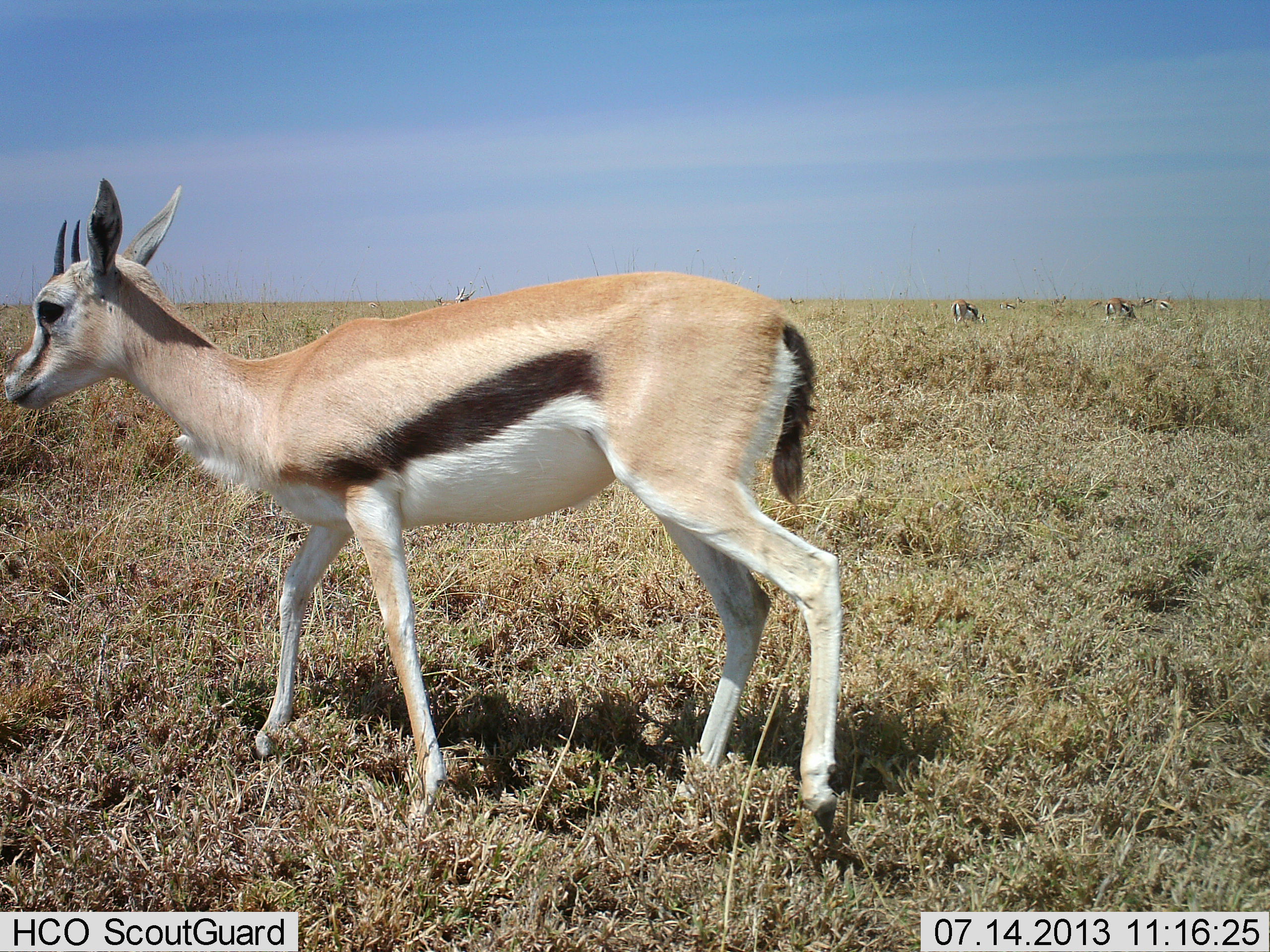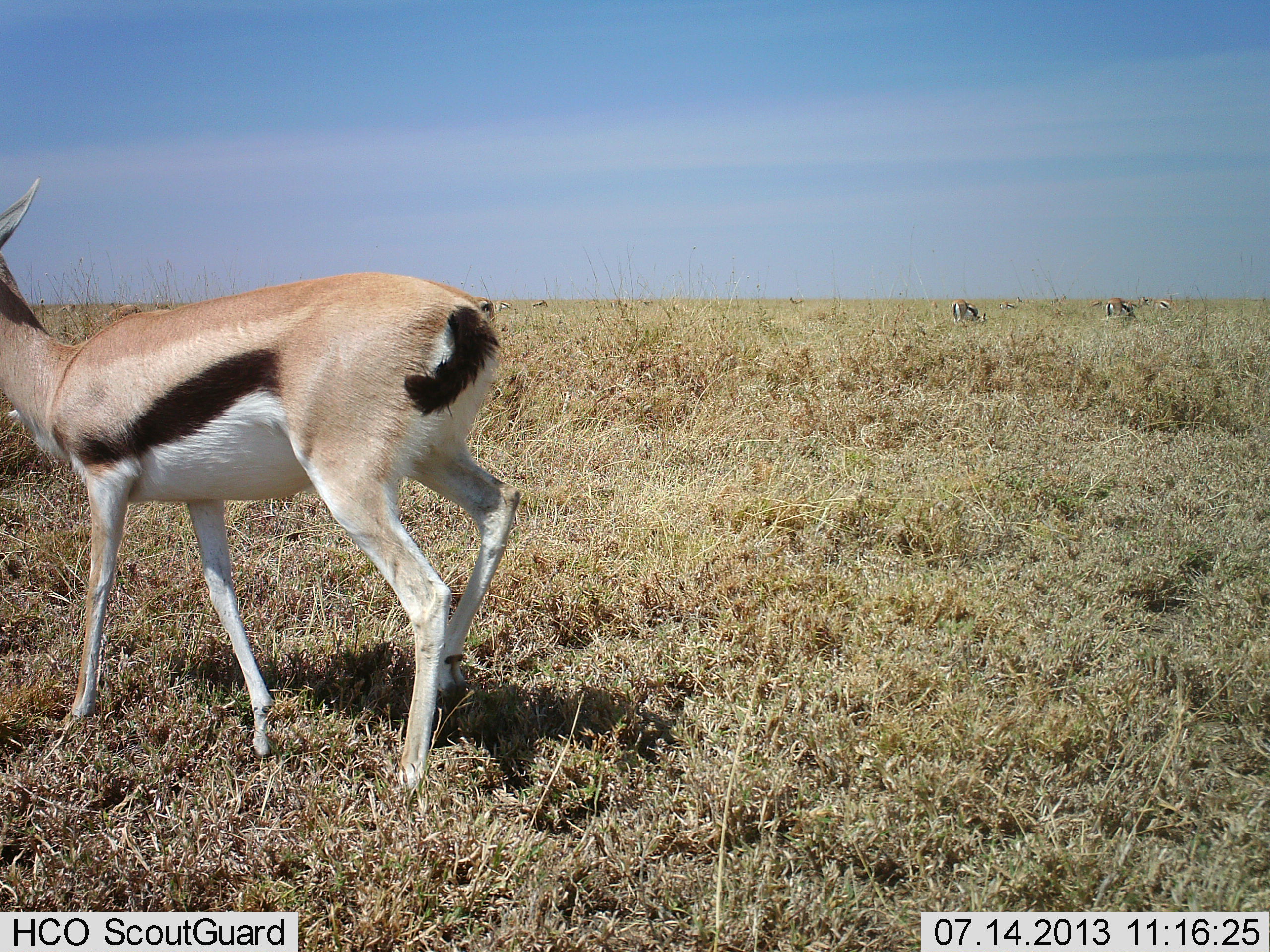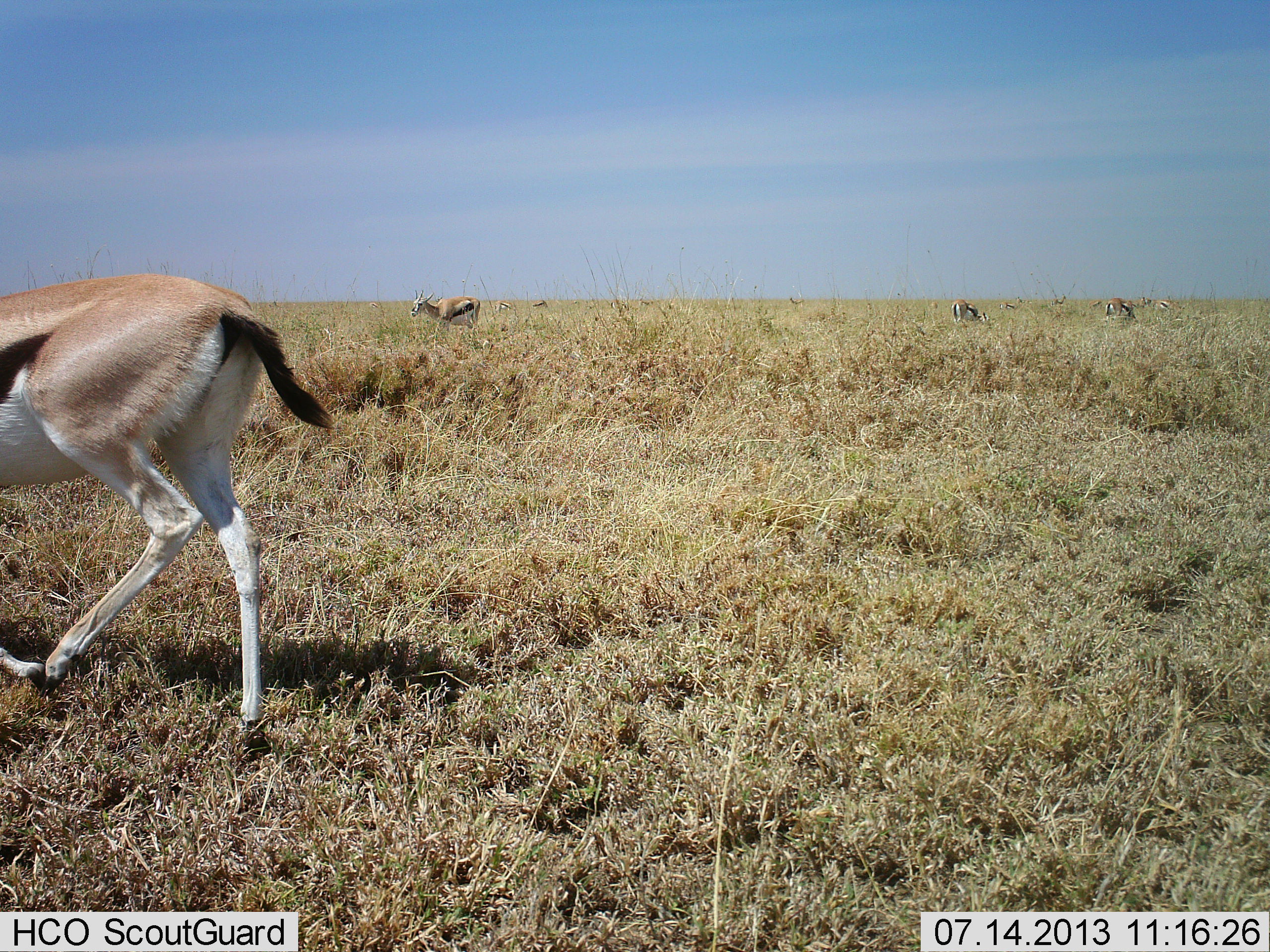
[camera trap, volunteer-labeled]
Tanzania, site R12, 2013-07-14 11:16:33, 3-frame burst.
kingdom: Animalia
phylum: Chordata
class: Mammalia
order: Artiodactyla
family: Bovidae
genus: Eudorcas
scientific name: Eudorcas thomsonii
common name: thomson's gazelle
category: gazellethomsons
Gazellethomsons (thomson's gazelle) (Eudorcas thomsonii), count 7. Behavior (volunteer vote fractions): standing 50%, resting 0%, moving 80%, interacting 0%. Young present (vote fraction): 0%. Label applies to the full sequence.